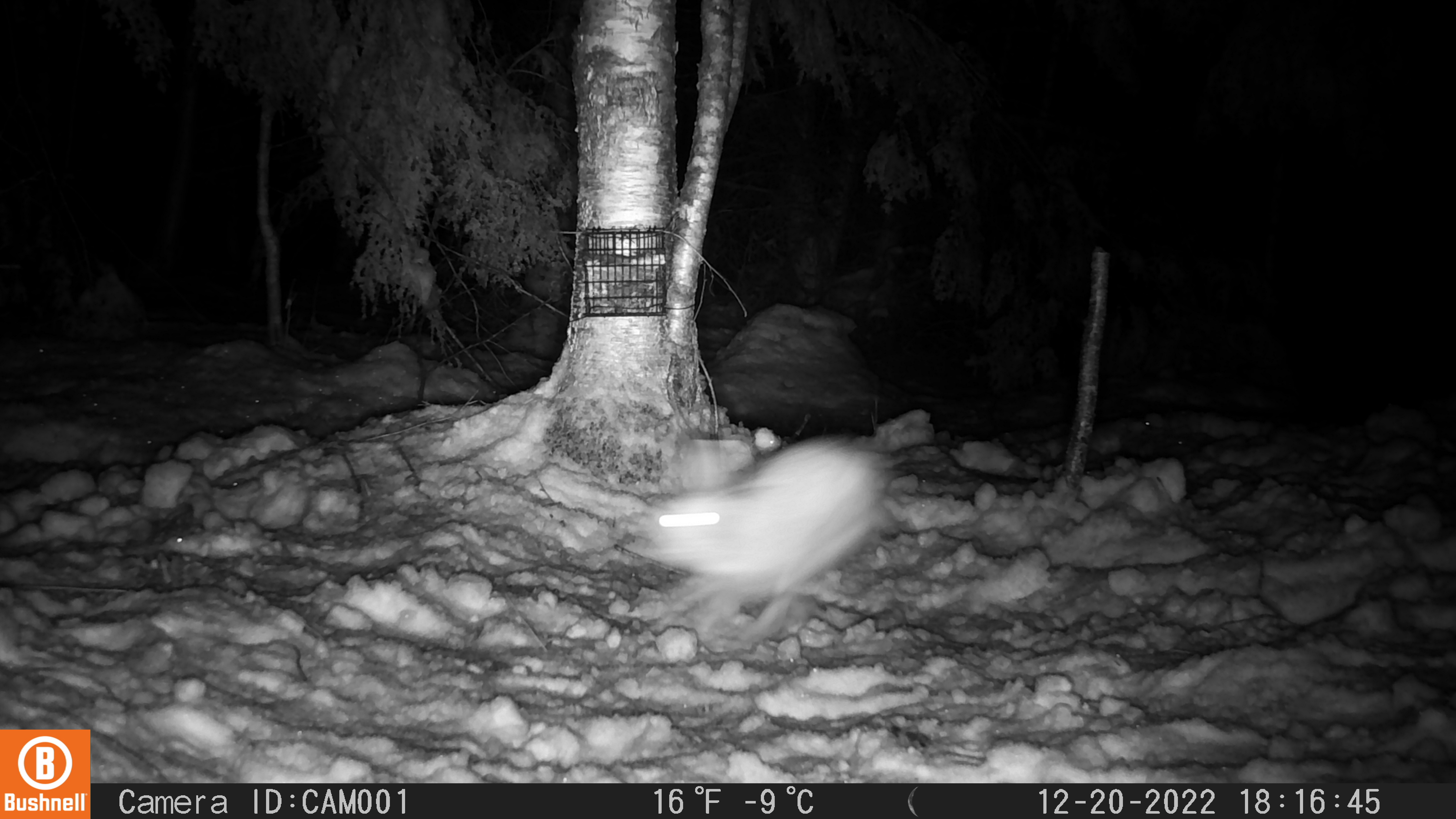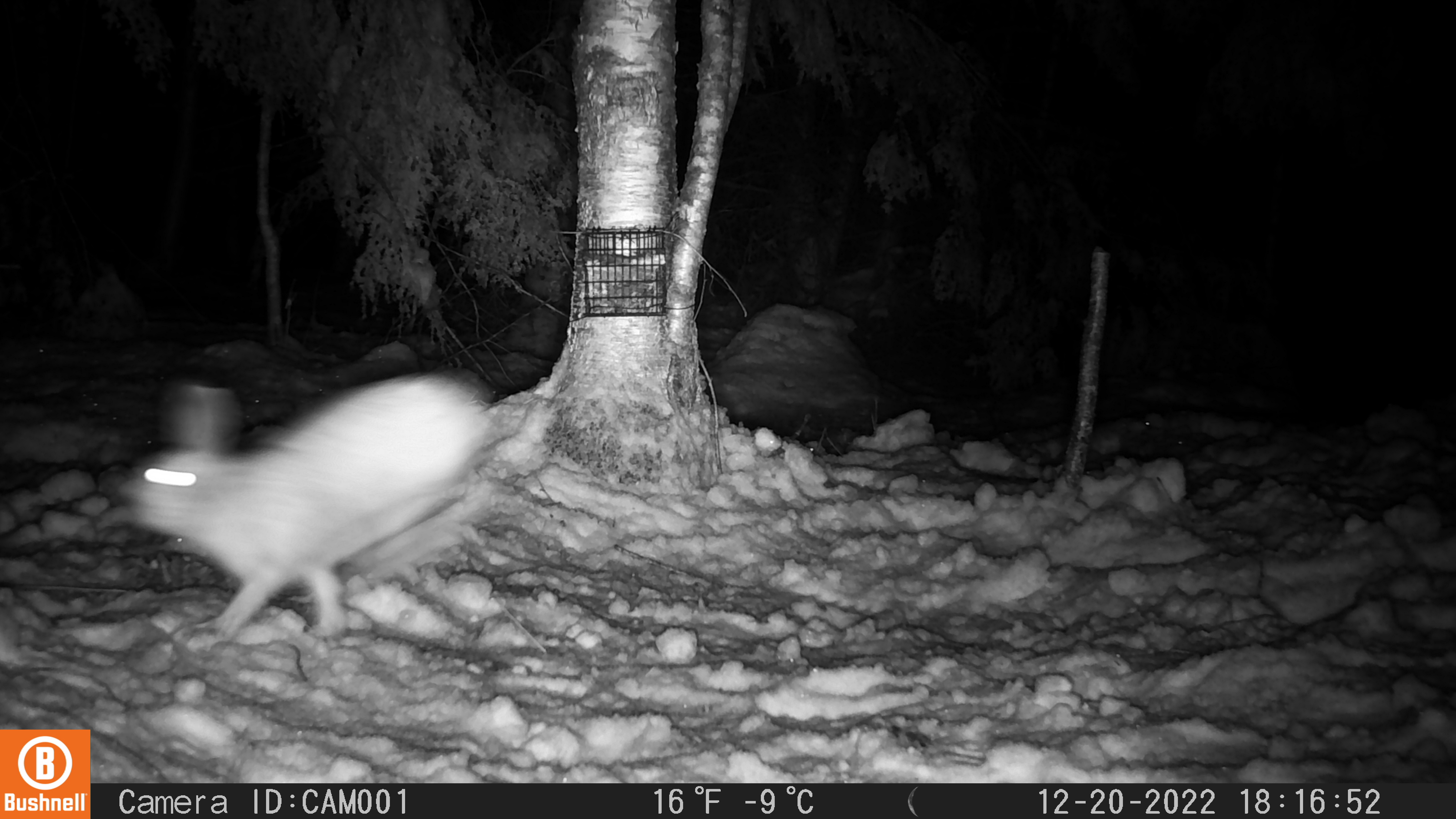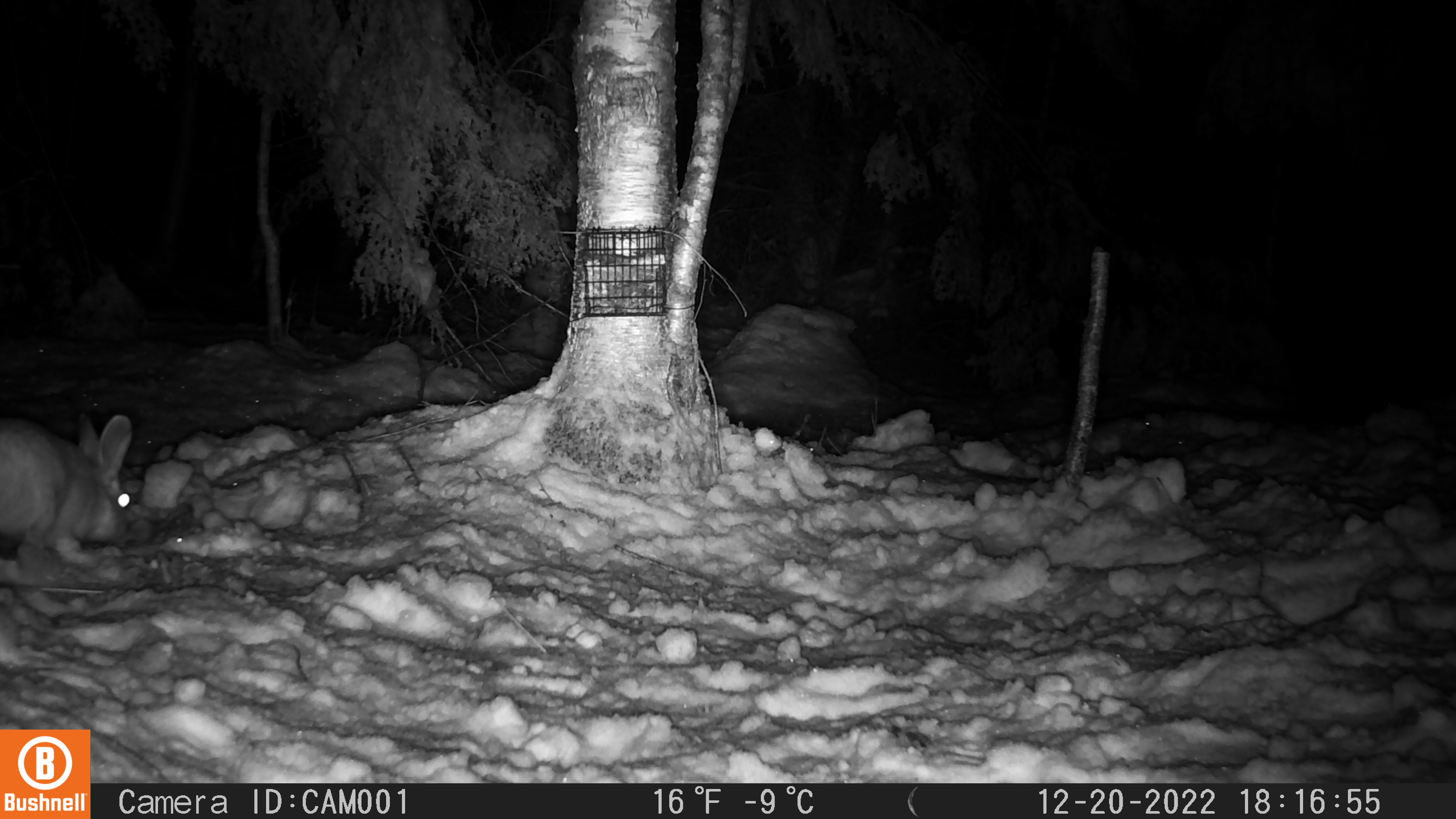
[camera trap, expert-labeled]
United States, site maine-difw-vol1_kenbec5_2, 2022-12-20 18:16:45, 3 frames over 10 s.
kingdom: Animalia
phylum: Chordata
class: Mammalia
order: Lagomorpha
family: Leporidae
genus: Lepus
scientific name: Lepus americanus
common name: snowshoe hare